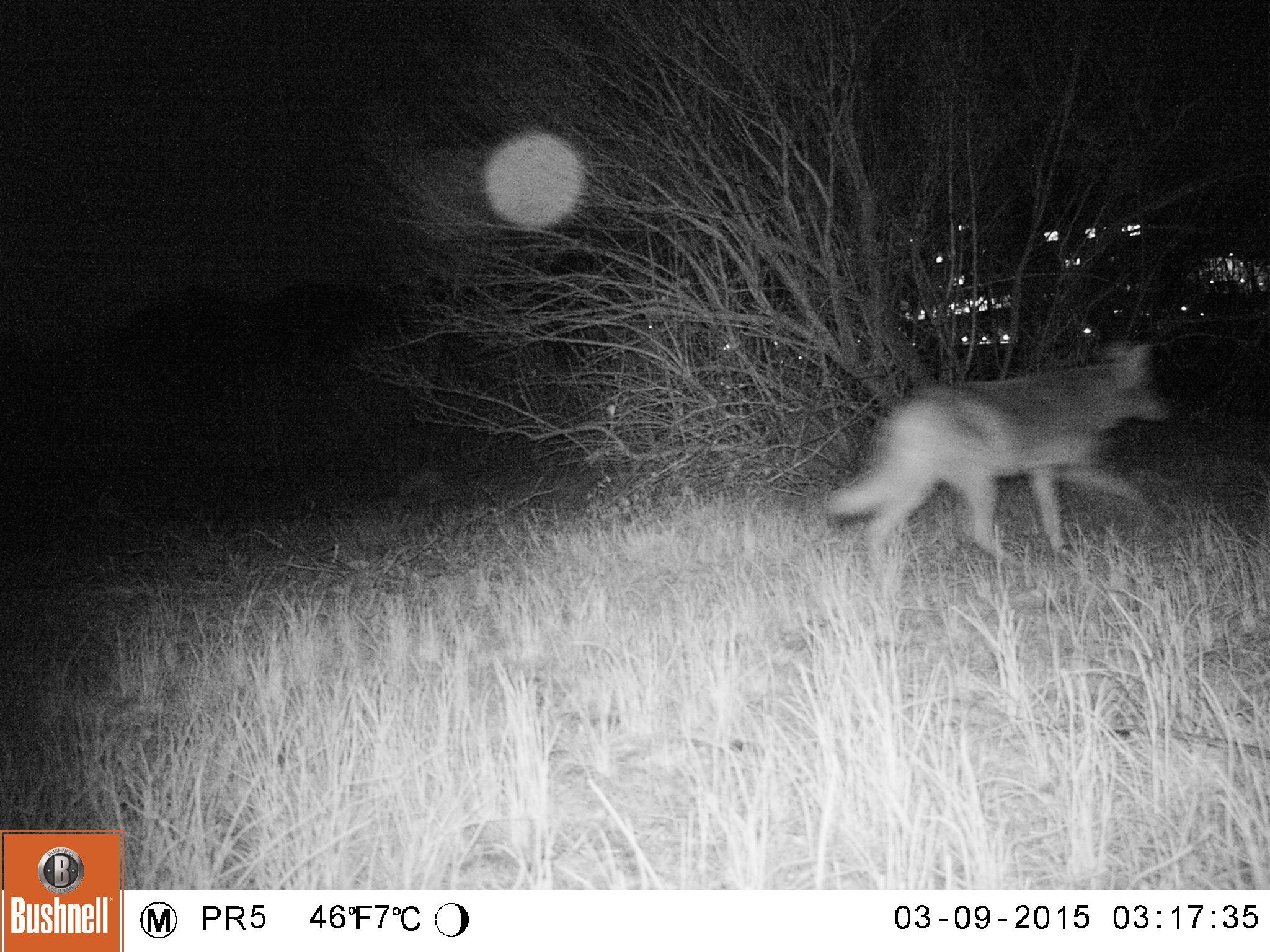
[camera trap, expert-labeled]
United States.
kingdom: Animalia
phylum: Chordata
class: Mammalia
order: Carnivora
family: Canidae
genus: Canis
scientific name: Canis latrans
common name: coyote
Coyote (Canis latrans).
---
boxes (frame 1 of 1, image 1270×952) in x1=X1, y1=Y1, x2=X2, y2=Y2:
Coyote: x1=812, y1=340, x2=1184, y2=575